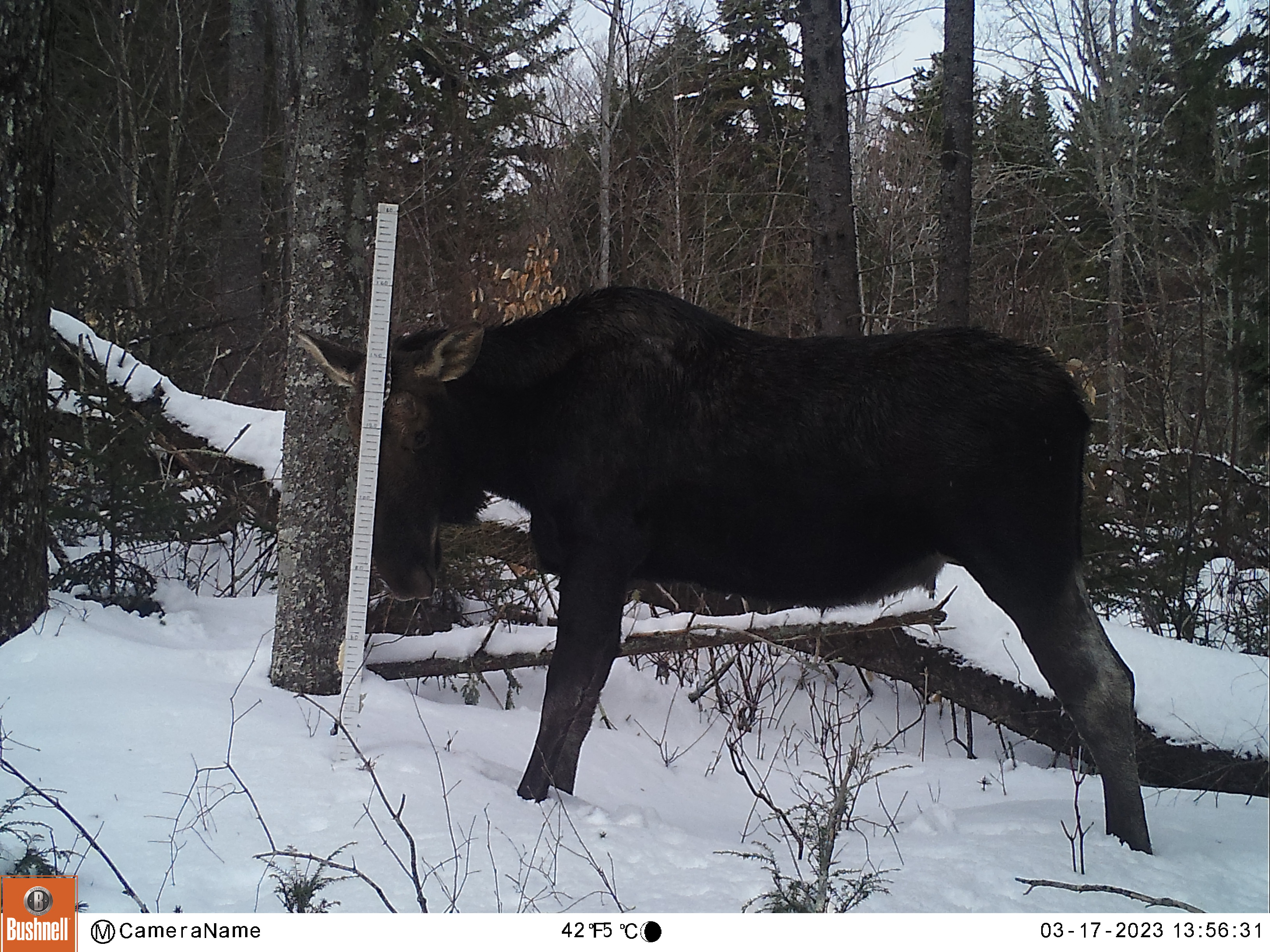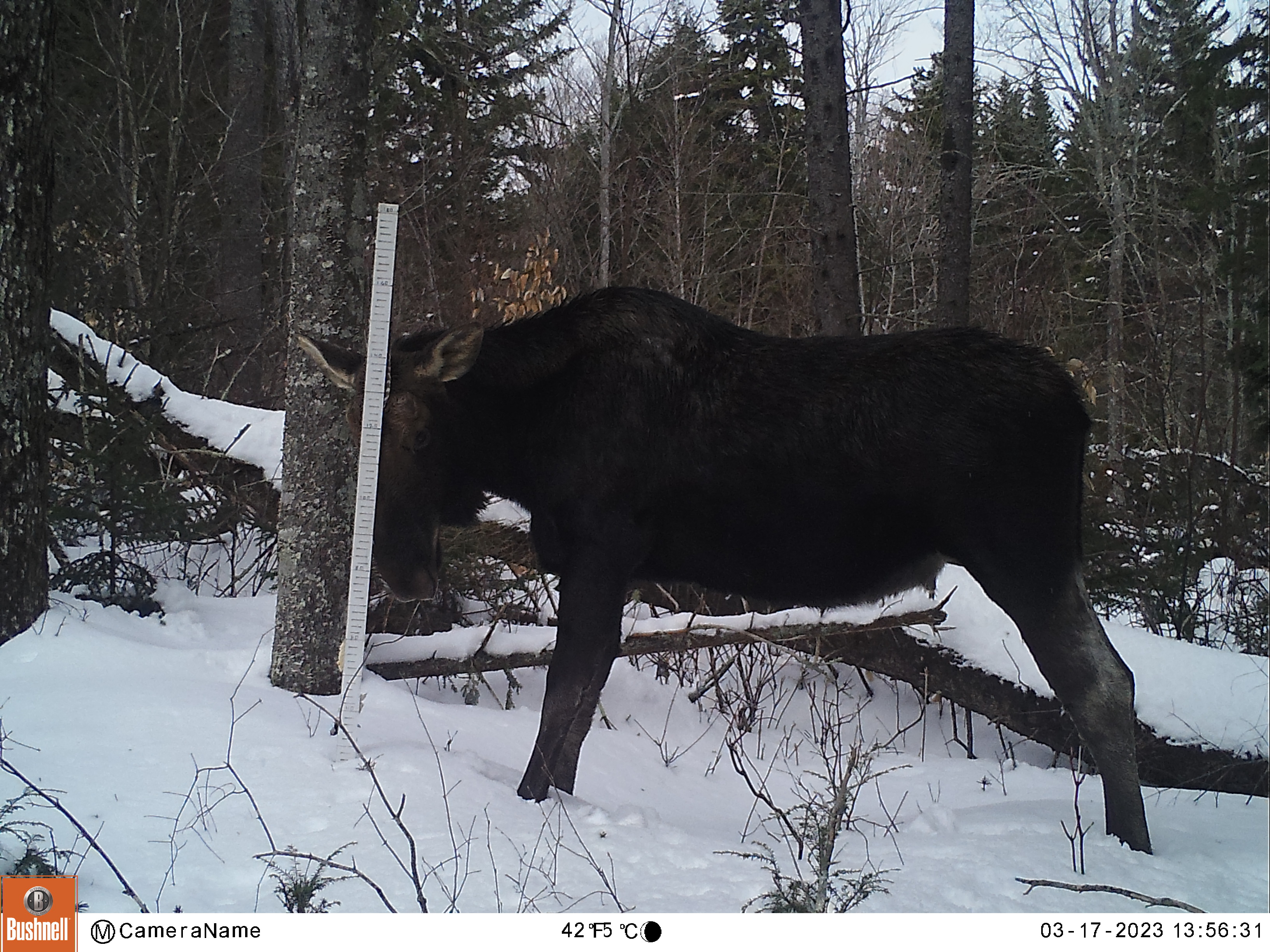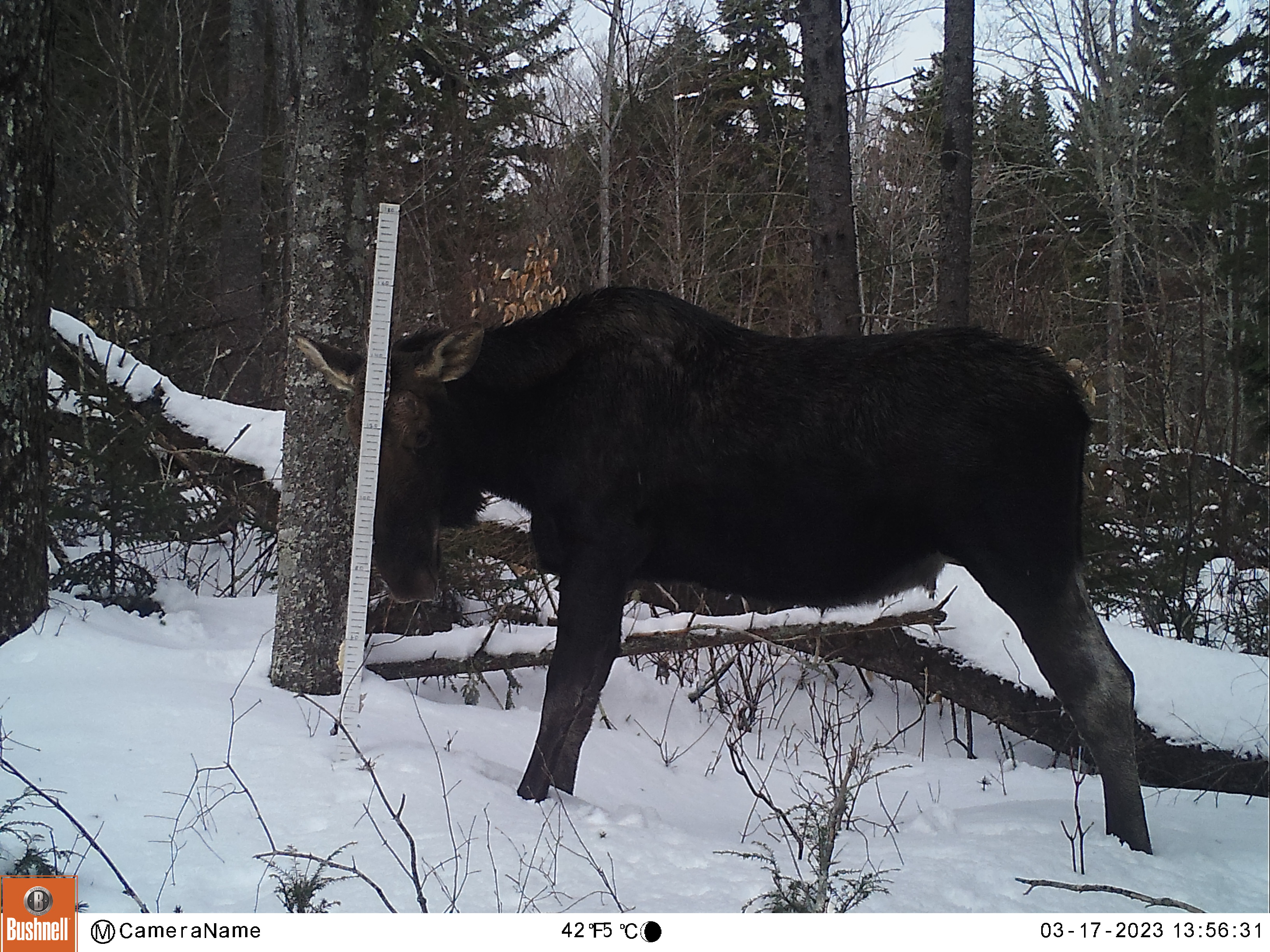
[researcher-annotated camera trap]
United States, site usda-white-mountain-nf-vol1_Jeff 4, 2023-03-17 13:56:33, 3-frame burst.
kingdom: Animalia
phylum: Chordata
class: Mammalia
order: Artiodactyla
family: Cervidae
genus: Alces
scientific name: Alces alces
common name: moose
Moose (Alces alces).